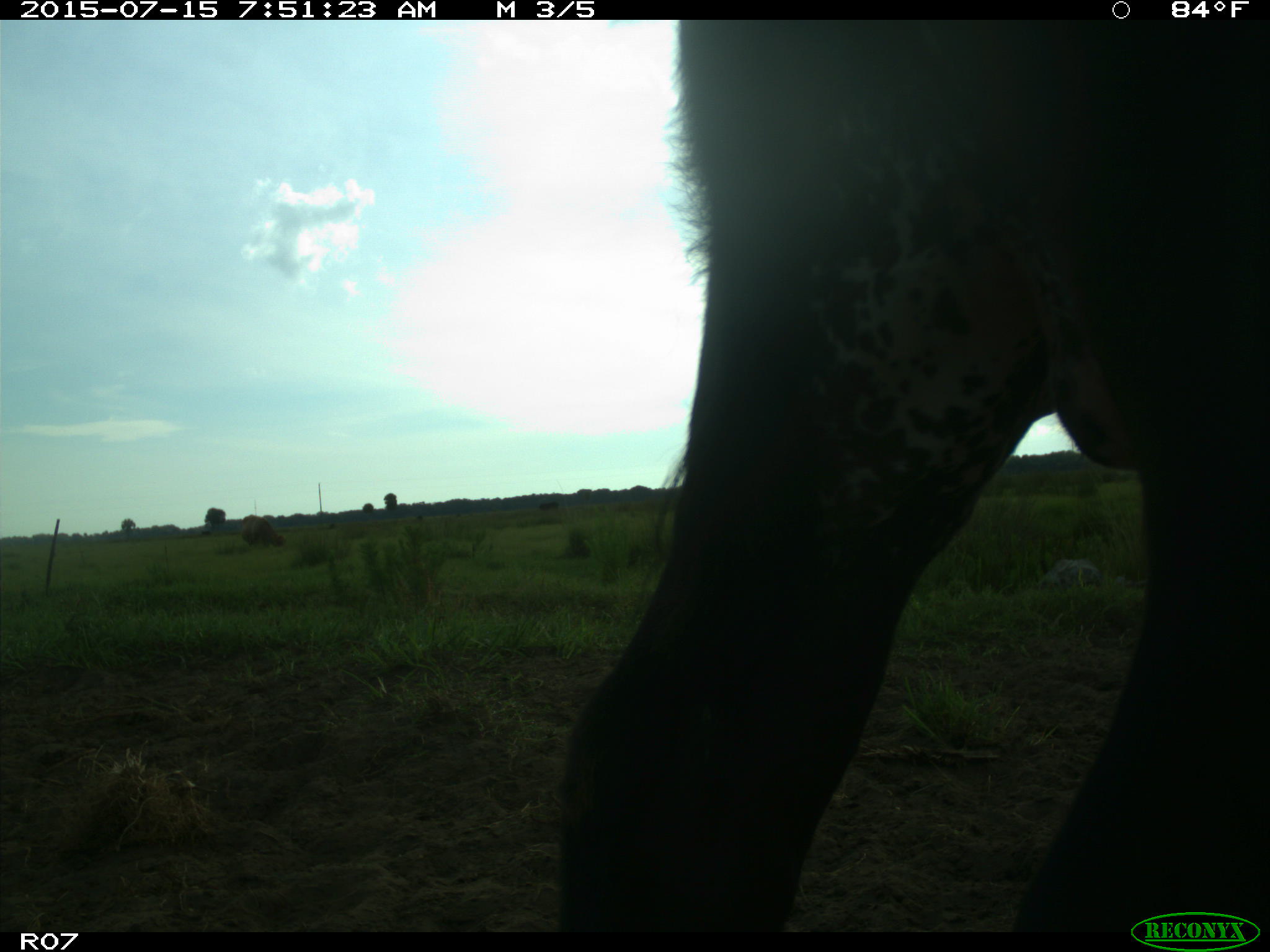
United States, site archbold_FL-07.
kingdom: Animalia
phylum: Chordata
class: Mammalia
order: Artiodactyla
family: Bovidae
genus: Bos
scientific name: Bos taurus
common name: domestic cow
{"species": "Bos taurus (domestic cow)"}